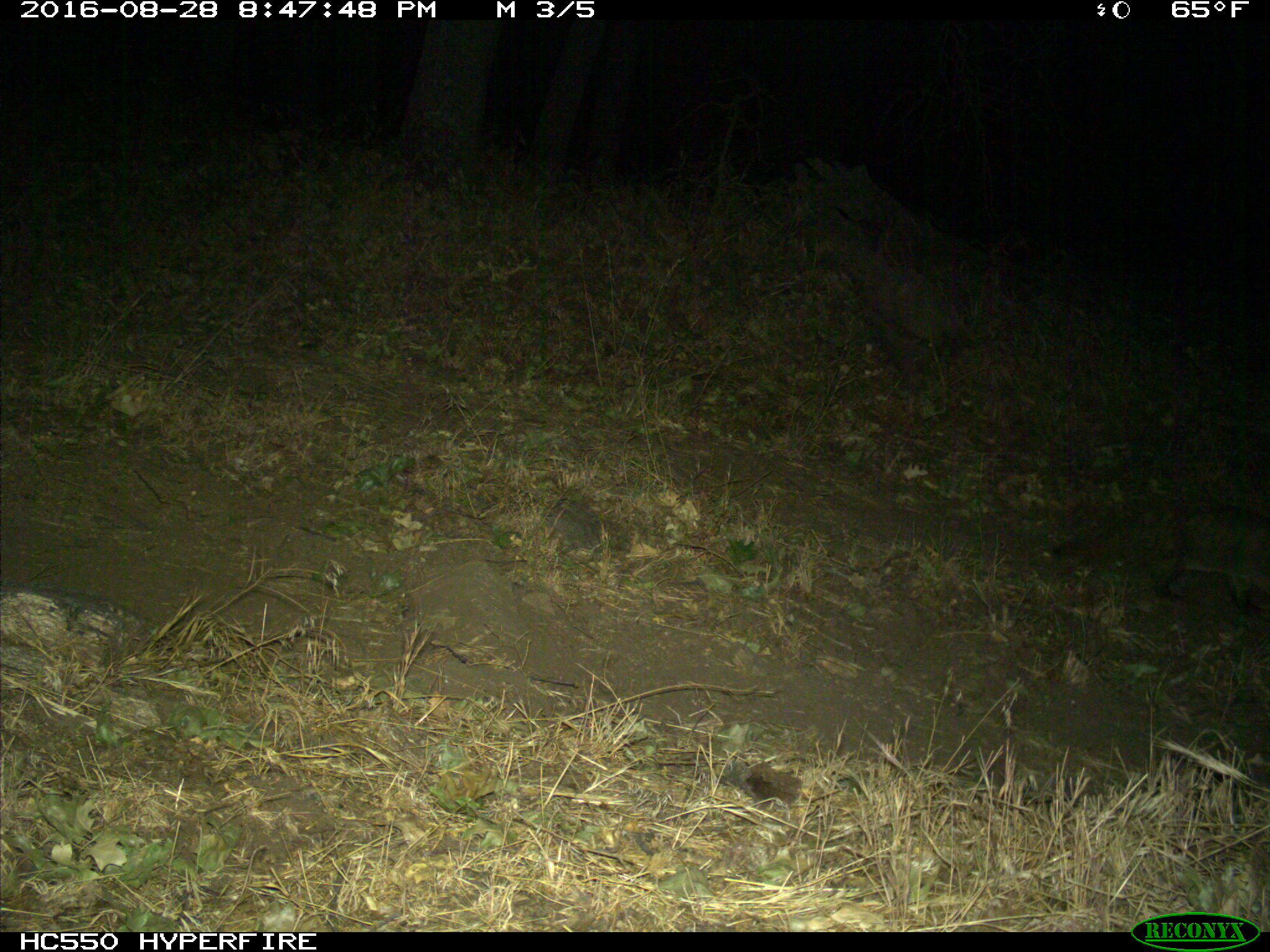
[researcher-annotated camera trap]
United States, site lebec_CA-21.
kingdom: Animalia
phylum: Chordata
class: Mammalia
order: Carnivora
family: Mustelidae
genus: Meles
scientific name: Meles meles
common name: european badger